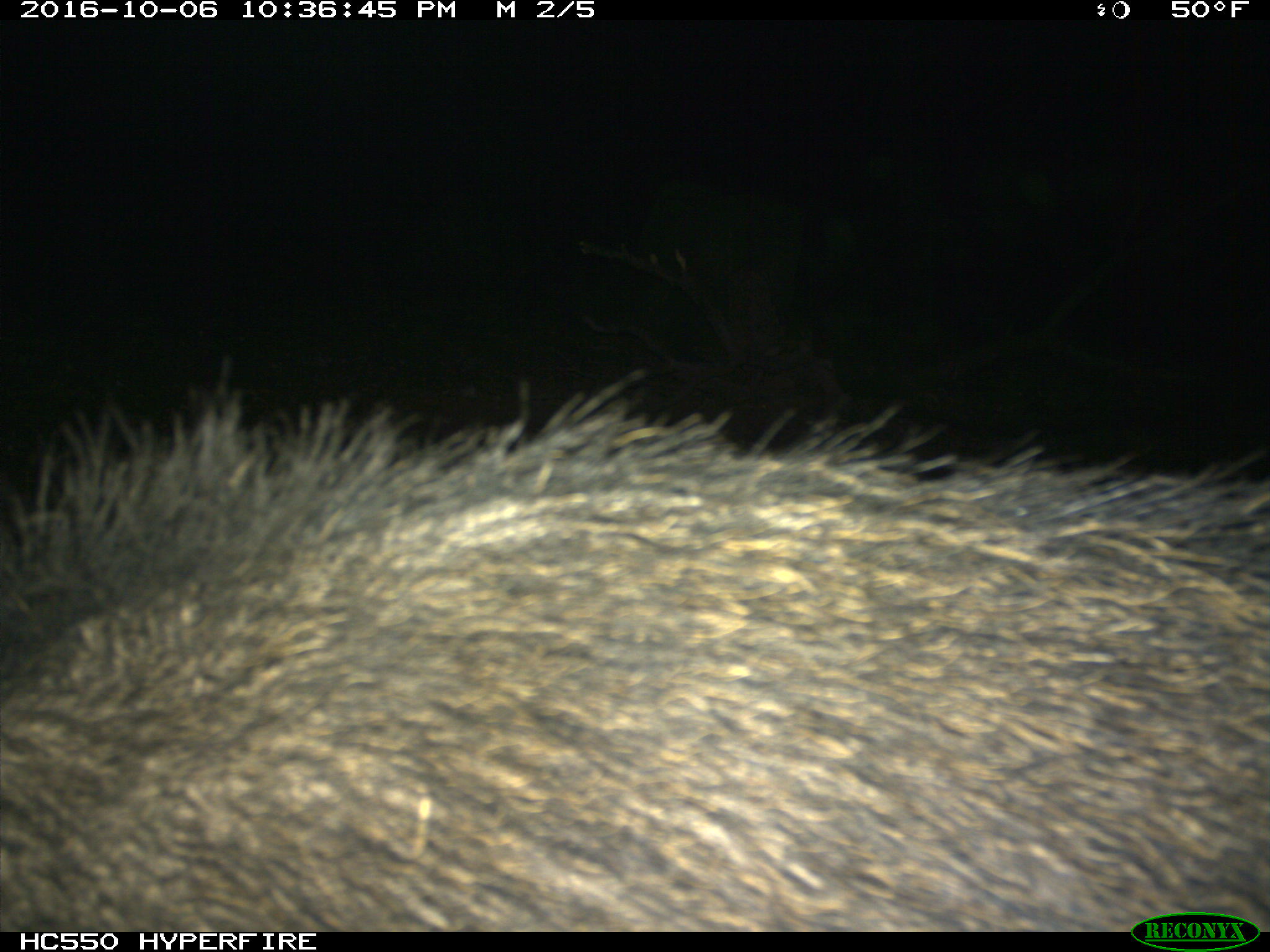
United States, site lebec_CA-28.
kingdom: Animalia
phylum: Chordata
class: Mammalia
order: Artiodactyla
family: Suidae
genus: Sus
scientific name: Sus scrofa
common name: wild boar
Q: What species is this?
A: Sus scrofa (wild boar).